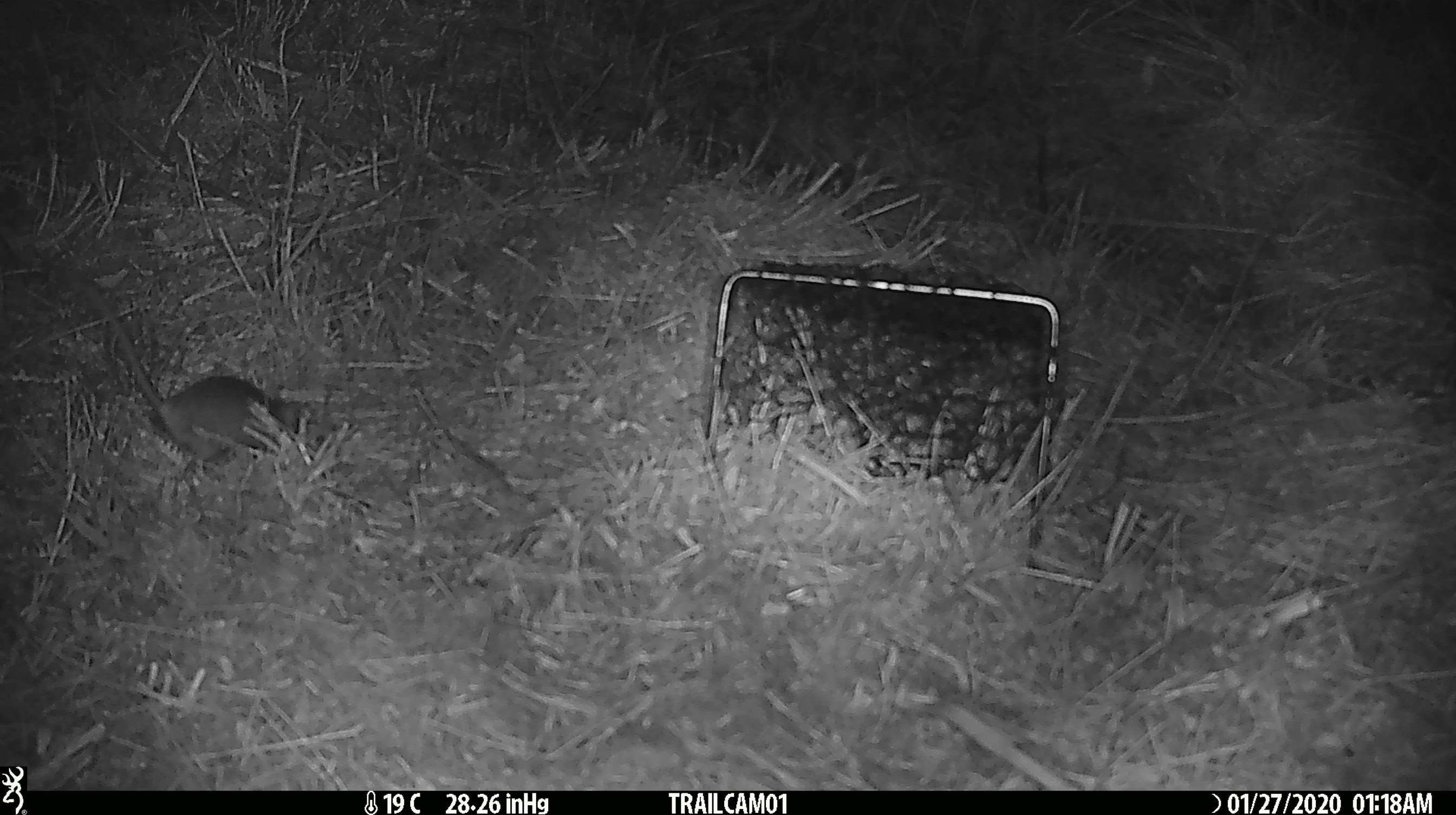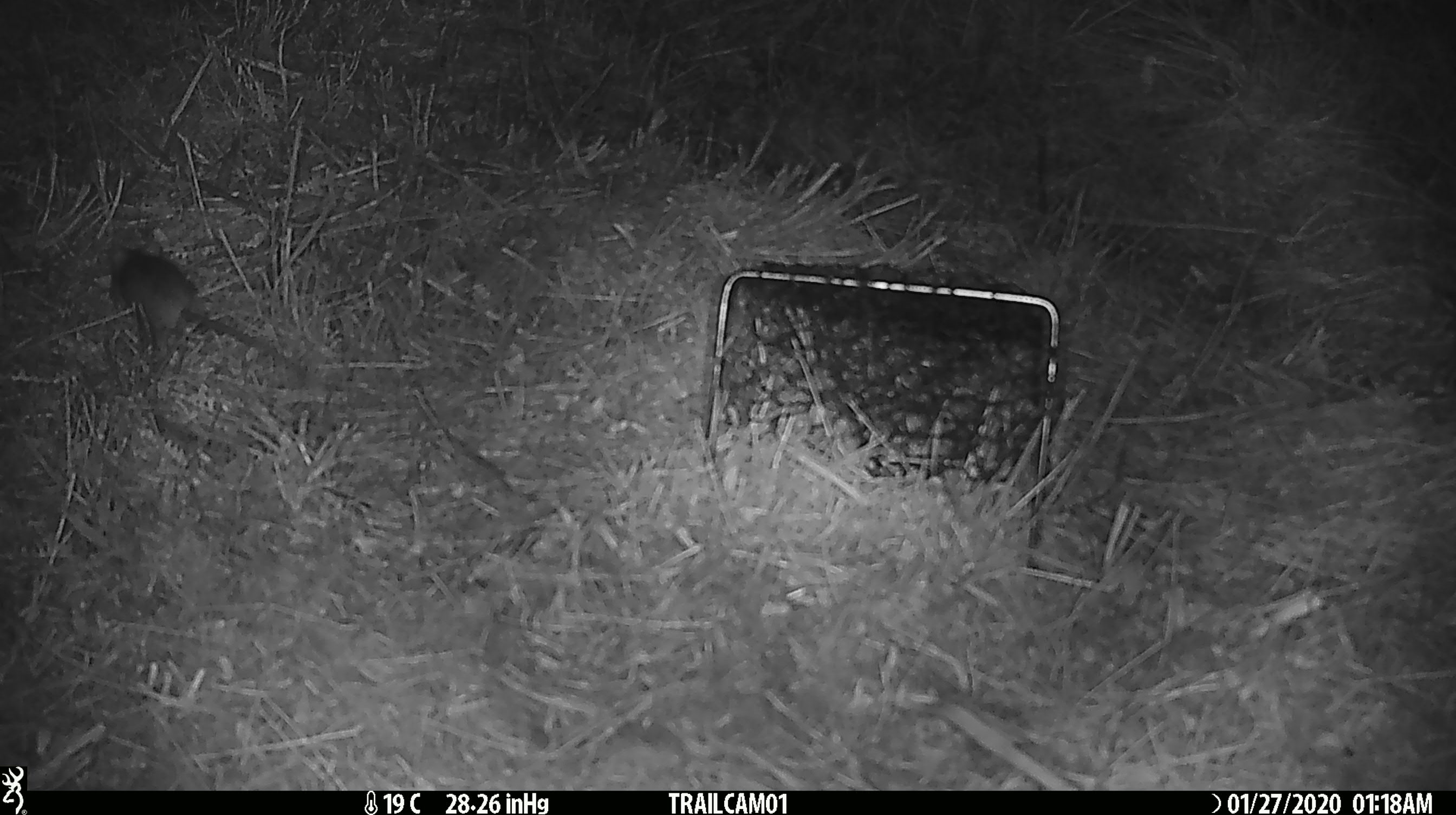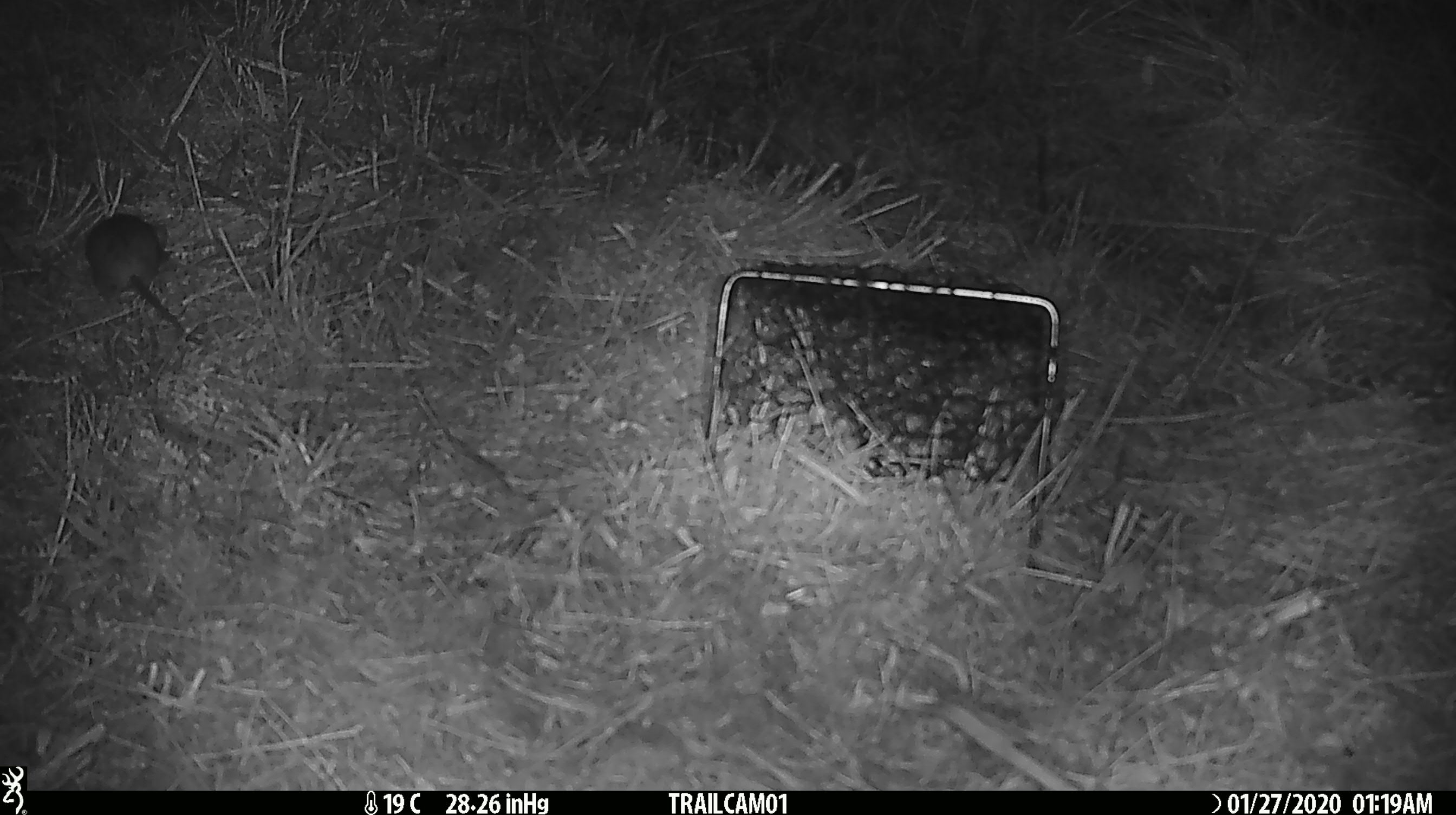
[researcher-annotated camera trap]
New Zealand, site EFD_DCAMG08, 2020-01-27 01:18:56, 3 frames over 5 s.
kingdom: Animalia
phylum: Chordata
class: Mammalia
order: Rodentia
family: Muridae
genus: Mus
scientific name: Mus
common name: mouse